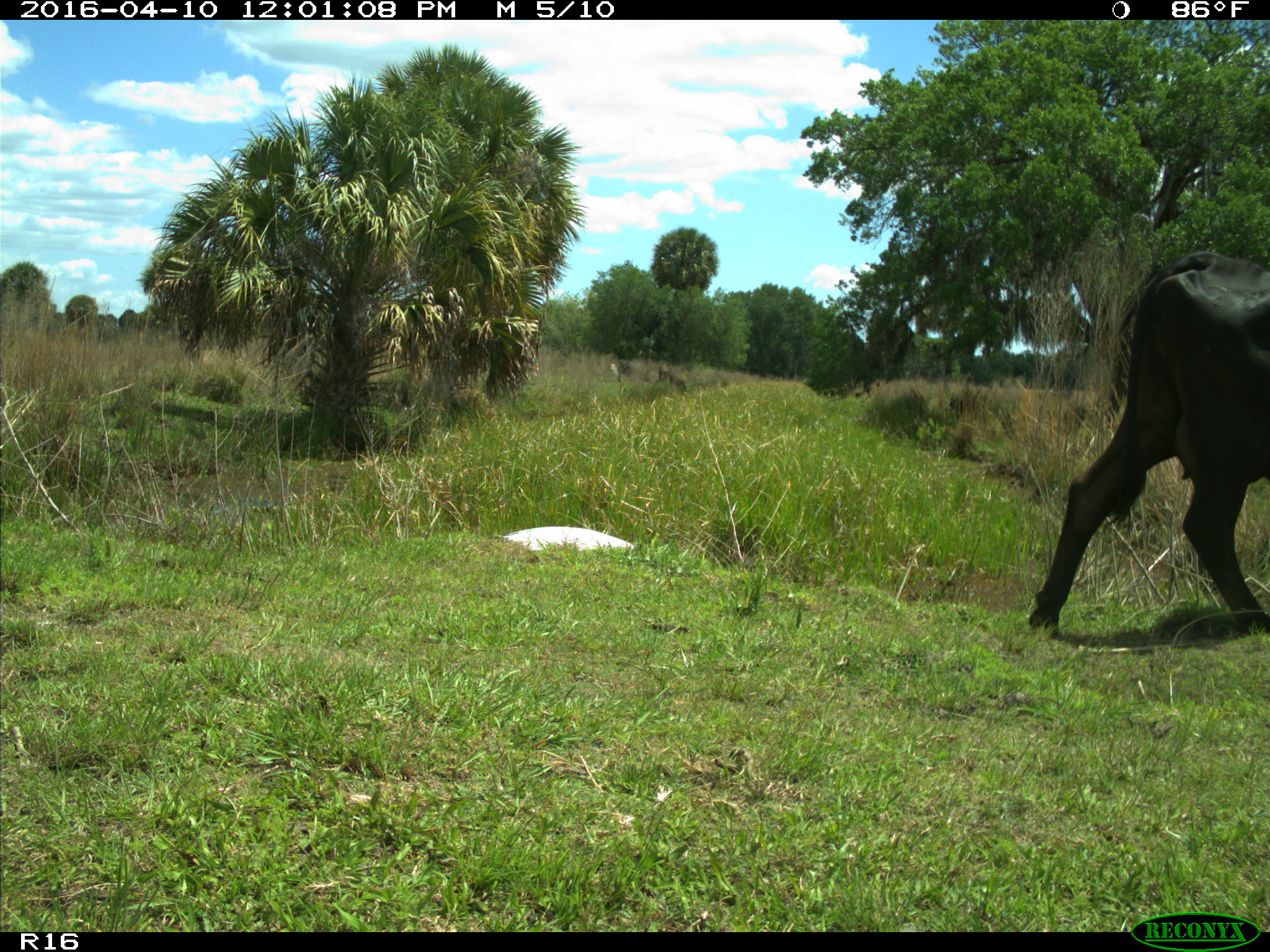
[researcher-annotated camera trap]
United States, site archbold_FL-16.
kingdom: Animalia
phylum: Chordata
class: Mammalia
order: Artiodactyla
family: Bovidae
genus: Bos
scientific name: Bos taurus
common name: domestic cow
Bos taurus (domestic cow).